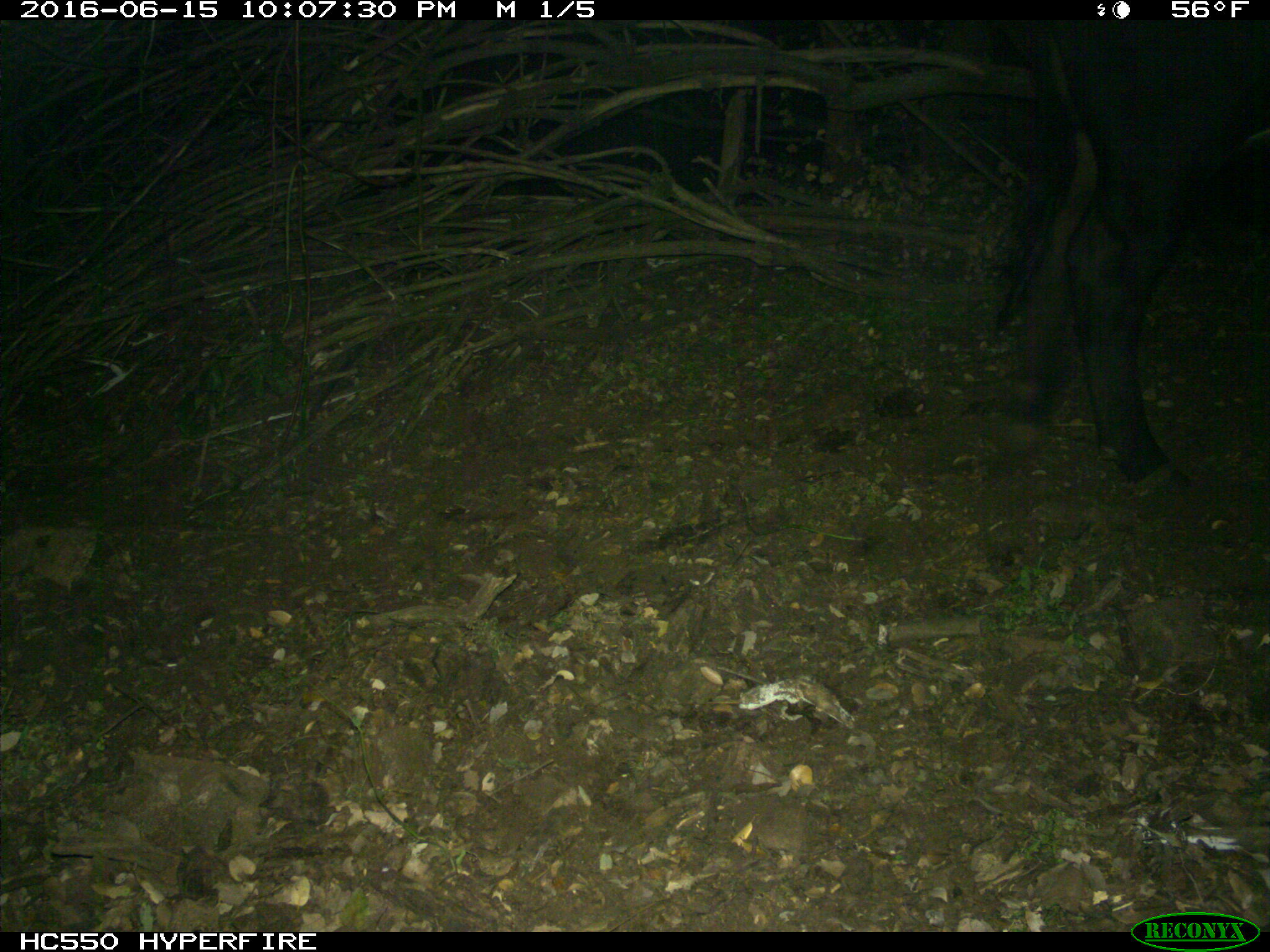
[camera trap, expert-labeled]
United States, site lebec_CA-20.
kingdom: Animalia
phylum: Chordata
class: Mammalia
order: Artiodactyla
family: Bovidae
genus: Bos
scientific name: Bos taurus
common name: domestic cow